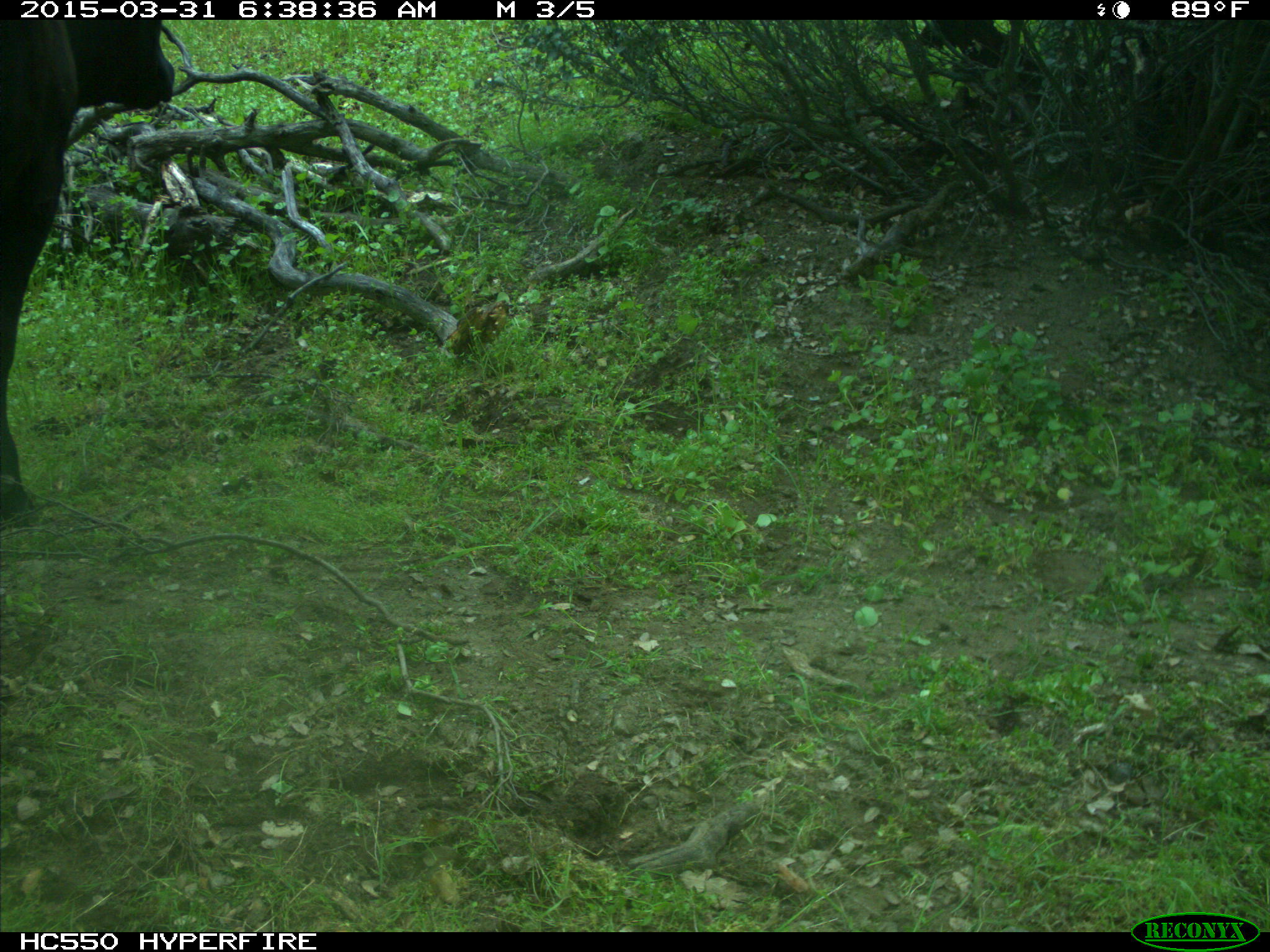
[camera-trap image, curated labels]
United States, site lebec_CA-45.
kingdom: Animalia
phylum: Chordata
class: Mammalia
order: Artiodactyla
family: Bovidae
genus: Bos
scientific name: Bos taurus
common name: domestic cow